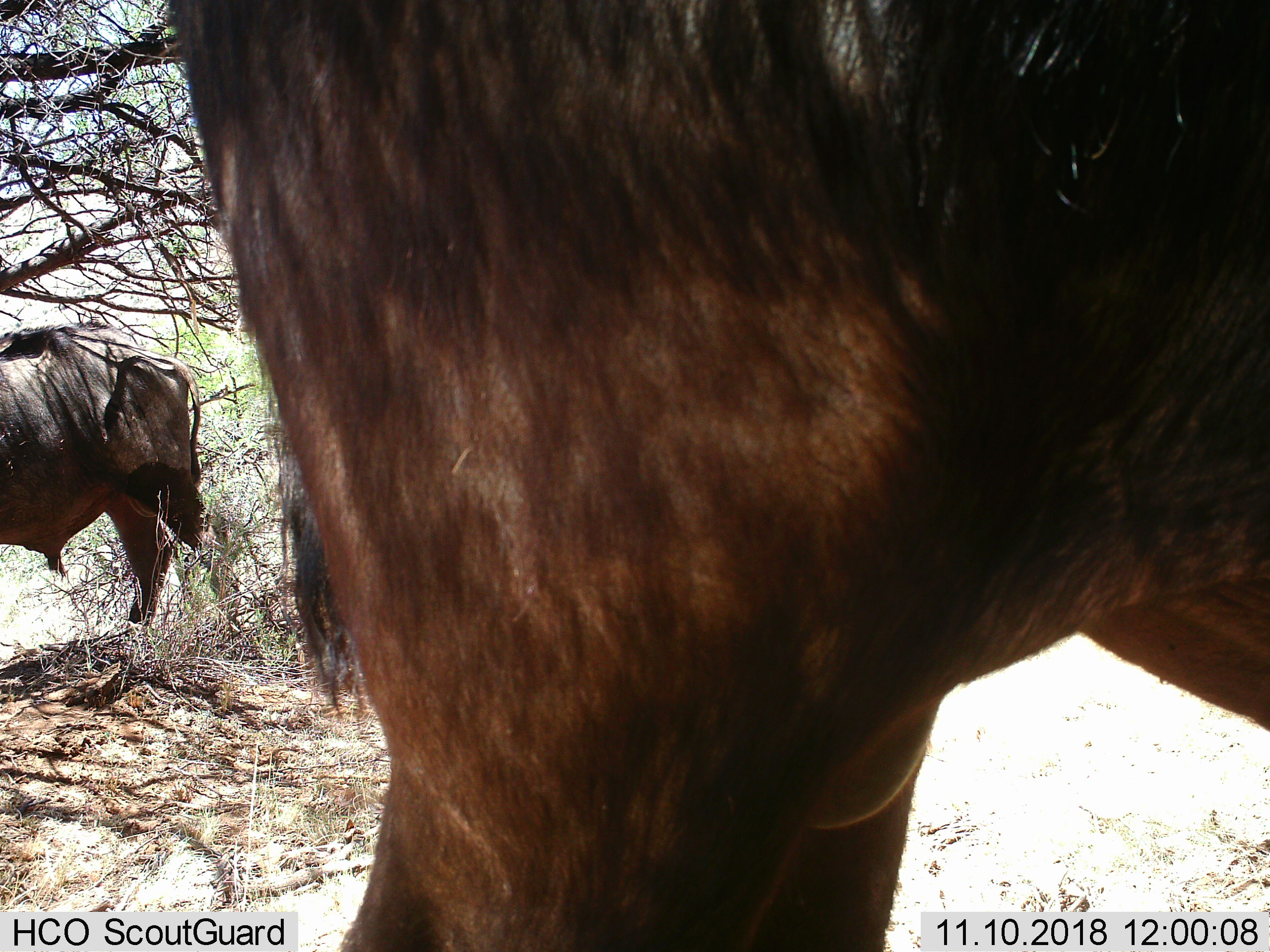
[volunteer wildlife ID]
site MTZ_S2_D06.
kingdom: Animalia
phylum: Chordata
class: Mammalia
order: Artiodactyla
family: Bovidae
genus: Syncerus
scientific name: Syncerus caffer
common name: african buffalo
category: buffalo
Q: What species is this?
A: Buffalo (african buffalo) (Syncerus caffer).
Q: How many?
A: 2.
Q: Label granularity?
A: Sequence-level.